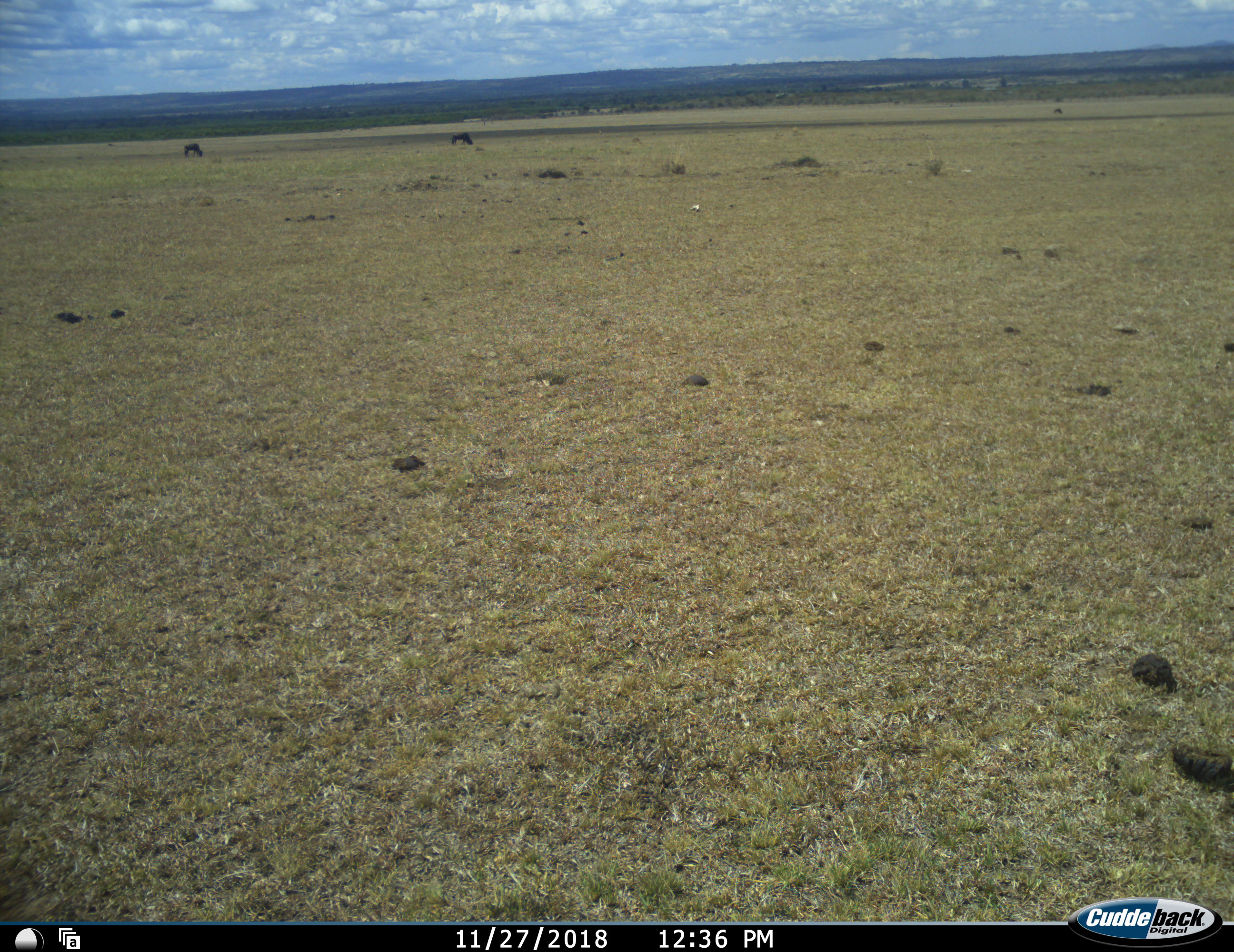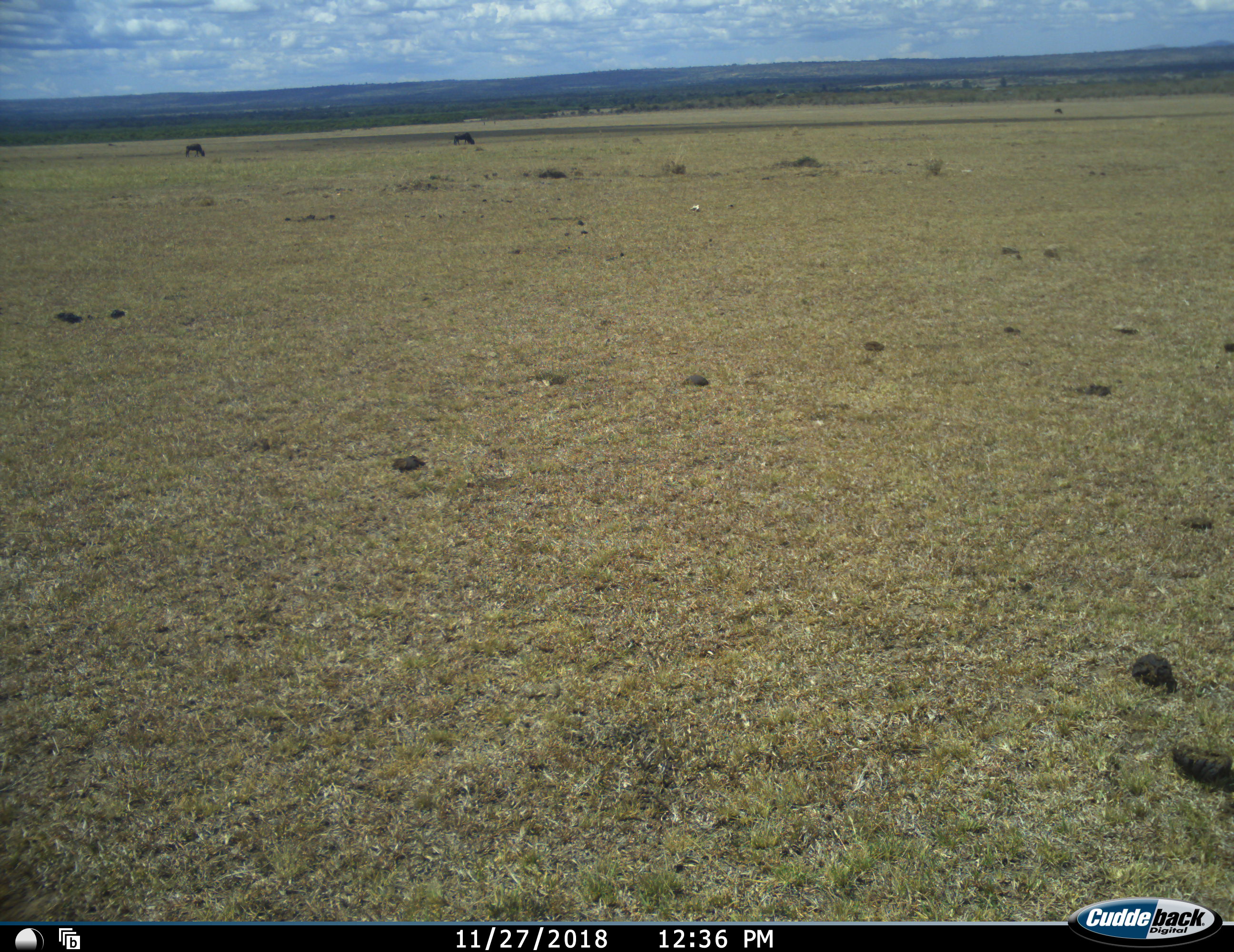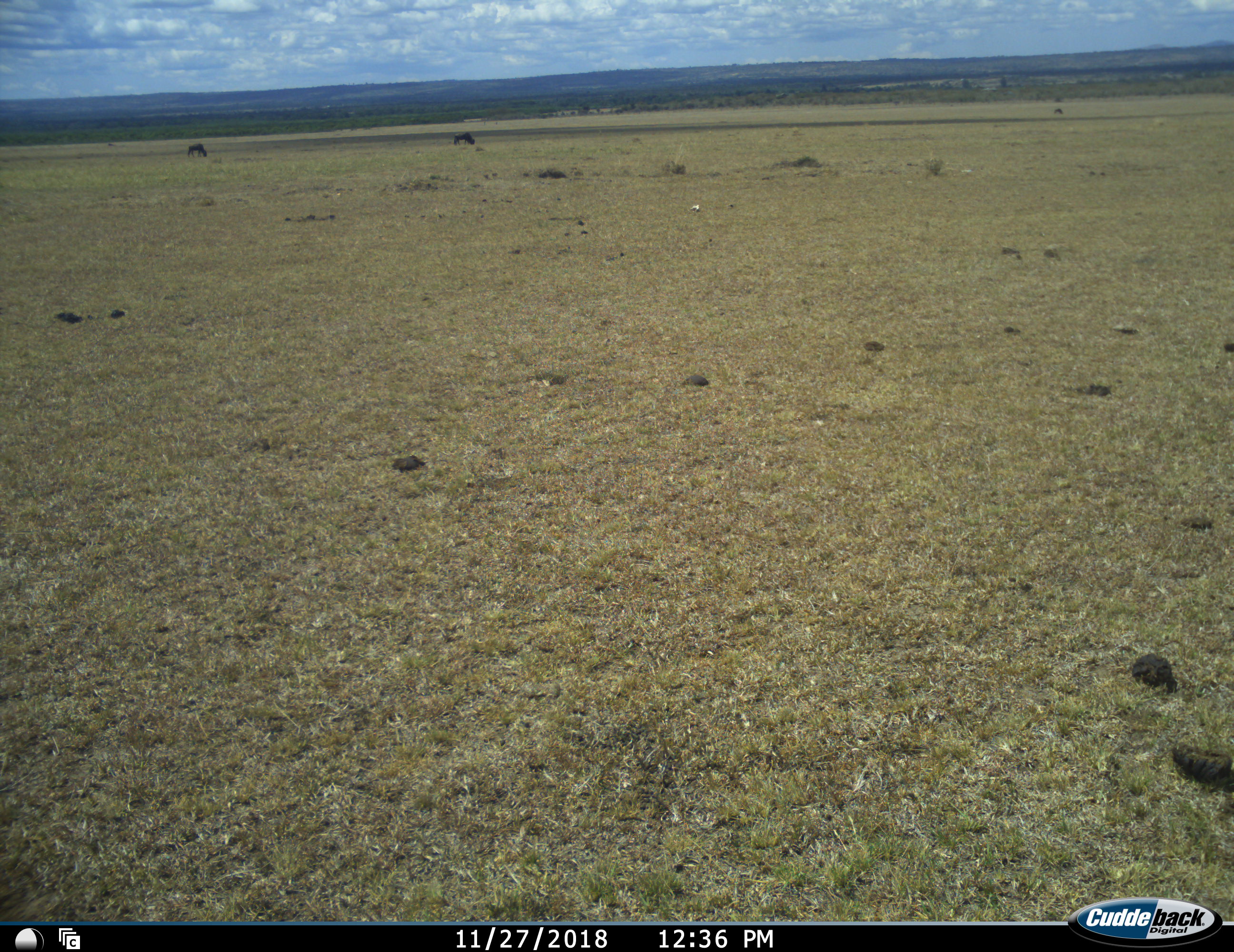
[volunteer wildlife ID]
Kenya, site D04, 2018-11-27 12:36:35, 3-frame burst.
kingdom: Animalia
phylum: Chordata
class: Mammalia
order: Artiodactyla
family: Bovidae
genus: Connochaetes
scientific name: Connochaetes taurinus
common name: common wildebeest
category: wildebeest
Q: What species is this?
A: Wildebeest (common wildebeest) (Connochaetes taurinus).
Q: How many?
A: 2.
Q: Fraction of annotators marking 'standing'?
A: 17%.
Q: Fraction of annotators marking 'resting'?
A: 0%.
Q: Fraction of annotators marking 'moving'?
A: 17%.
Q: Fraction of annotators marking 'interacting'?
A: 0%.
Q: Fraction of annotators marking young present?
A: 0%.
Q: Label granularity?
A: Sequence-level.